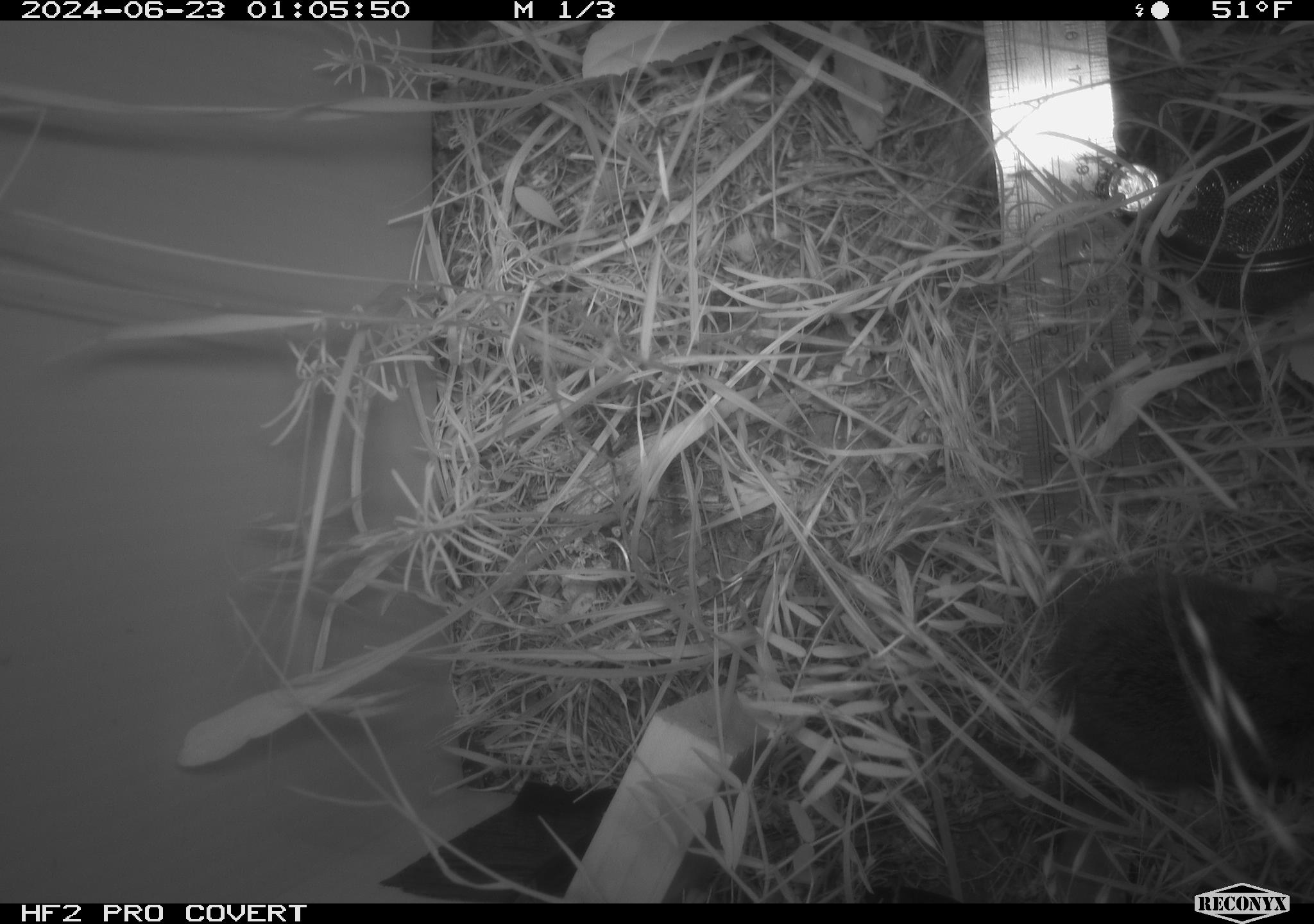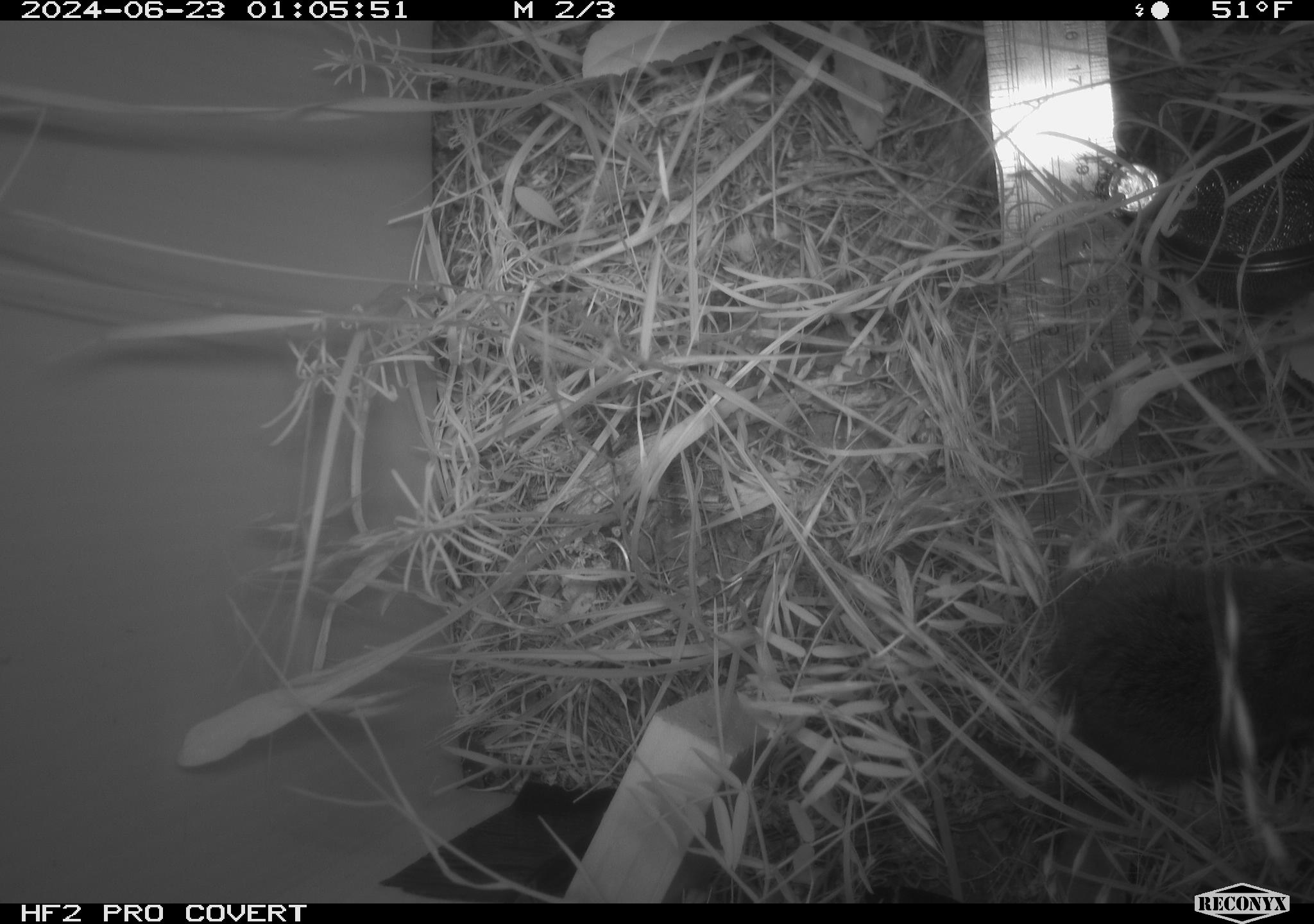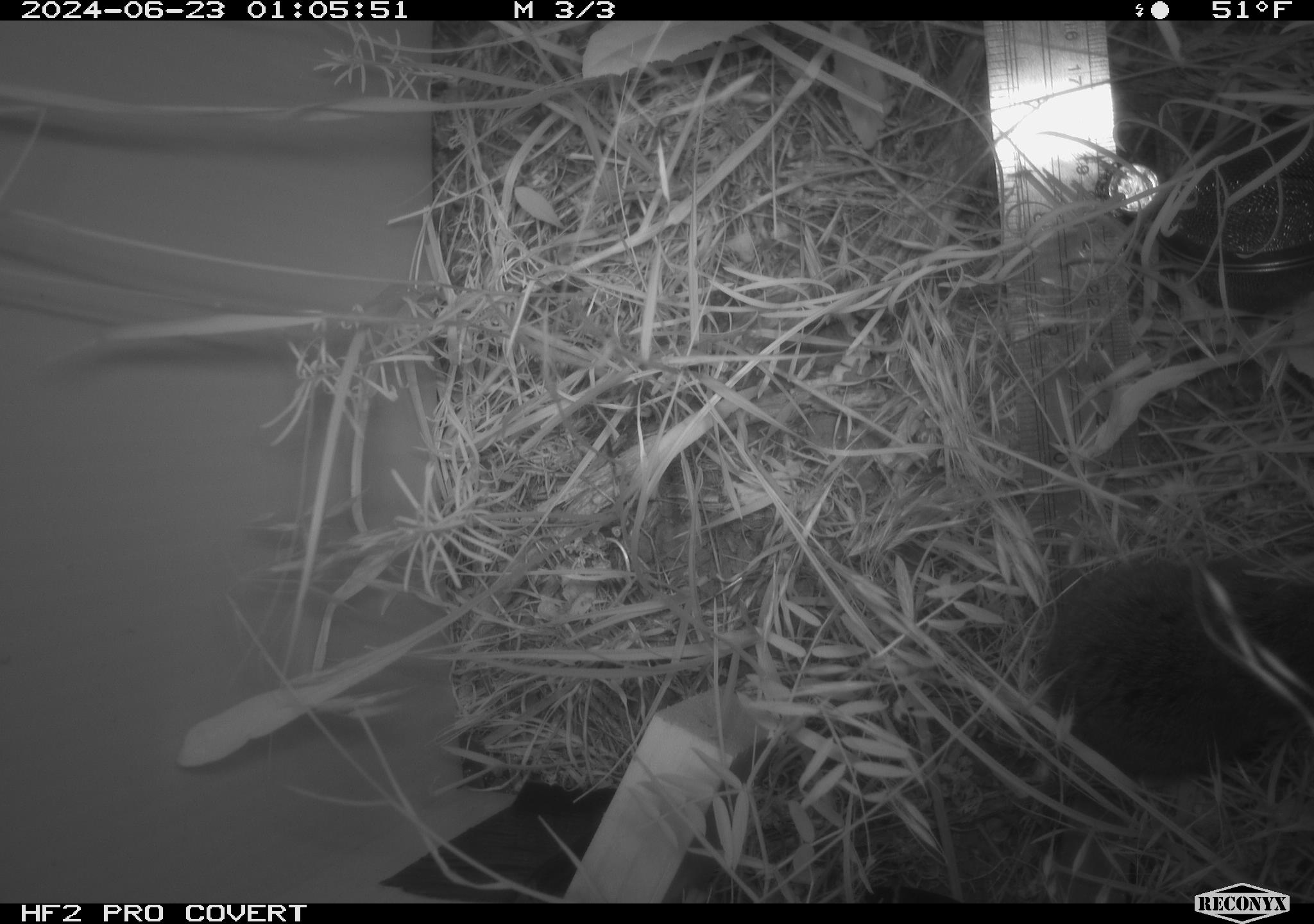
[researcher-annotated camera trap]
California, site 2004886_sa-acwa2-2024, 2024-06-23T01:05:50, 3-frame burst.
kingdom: Animalia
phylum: Chordata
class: Mammalia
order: Rodentia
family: Cricetidae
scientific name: Cricetidae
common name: hamsters, voles, lemmings, and allies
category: cricetidae family